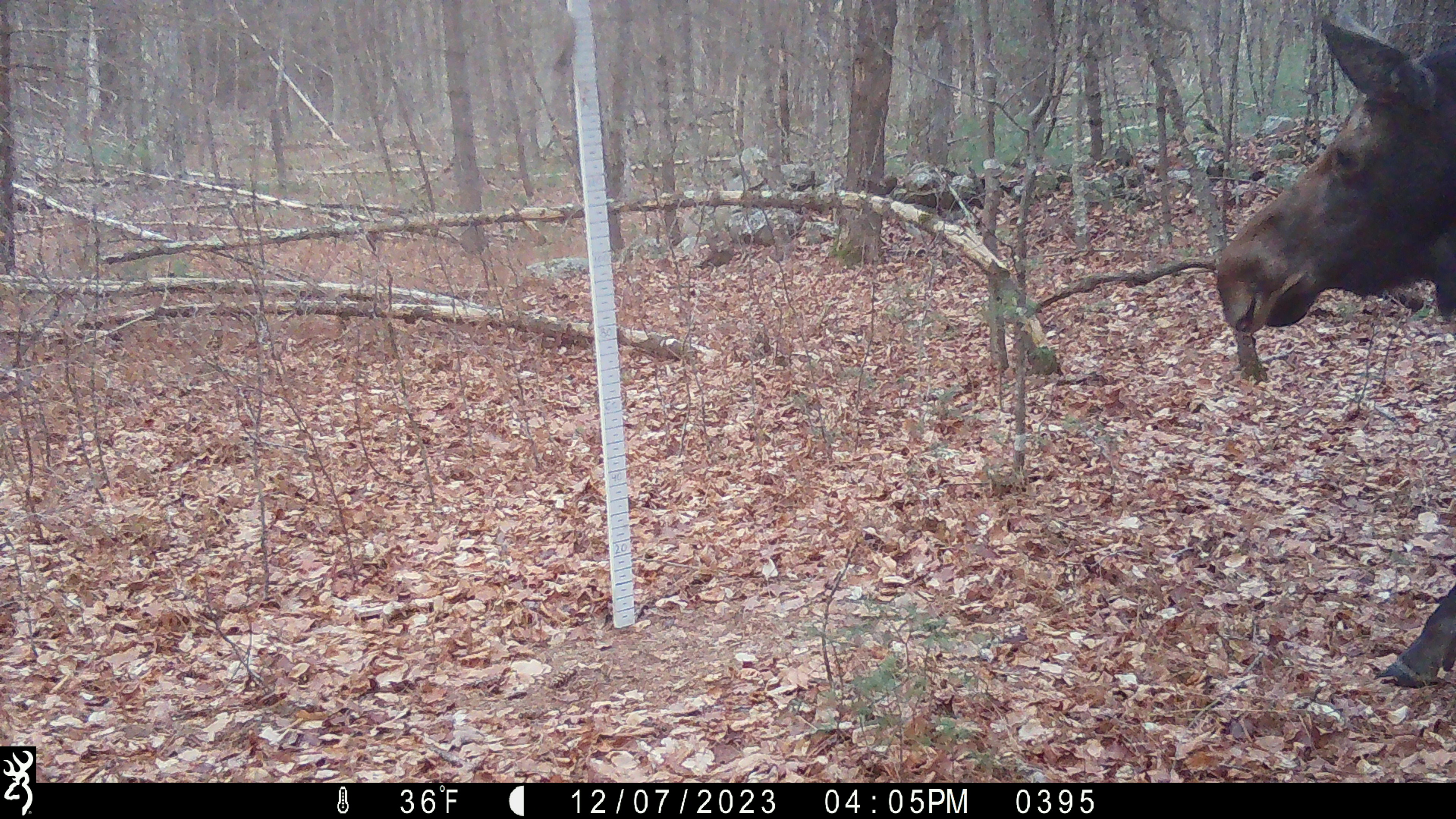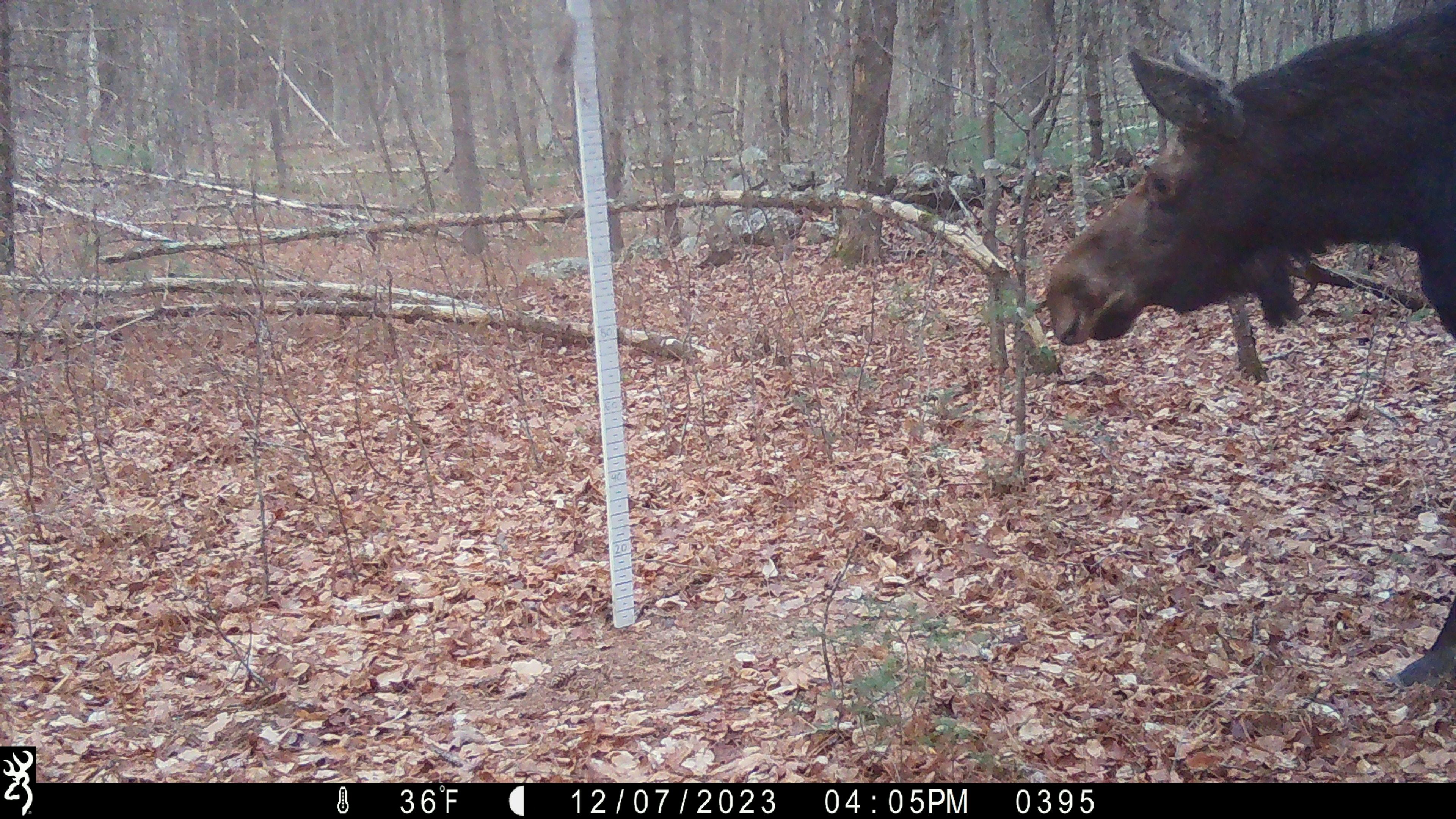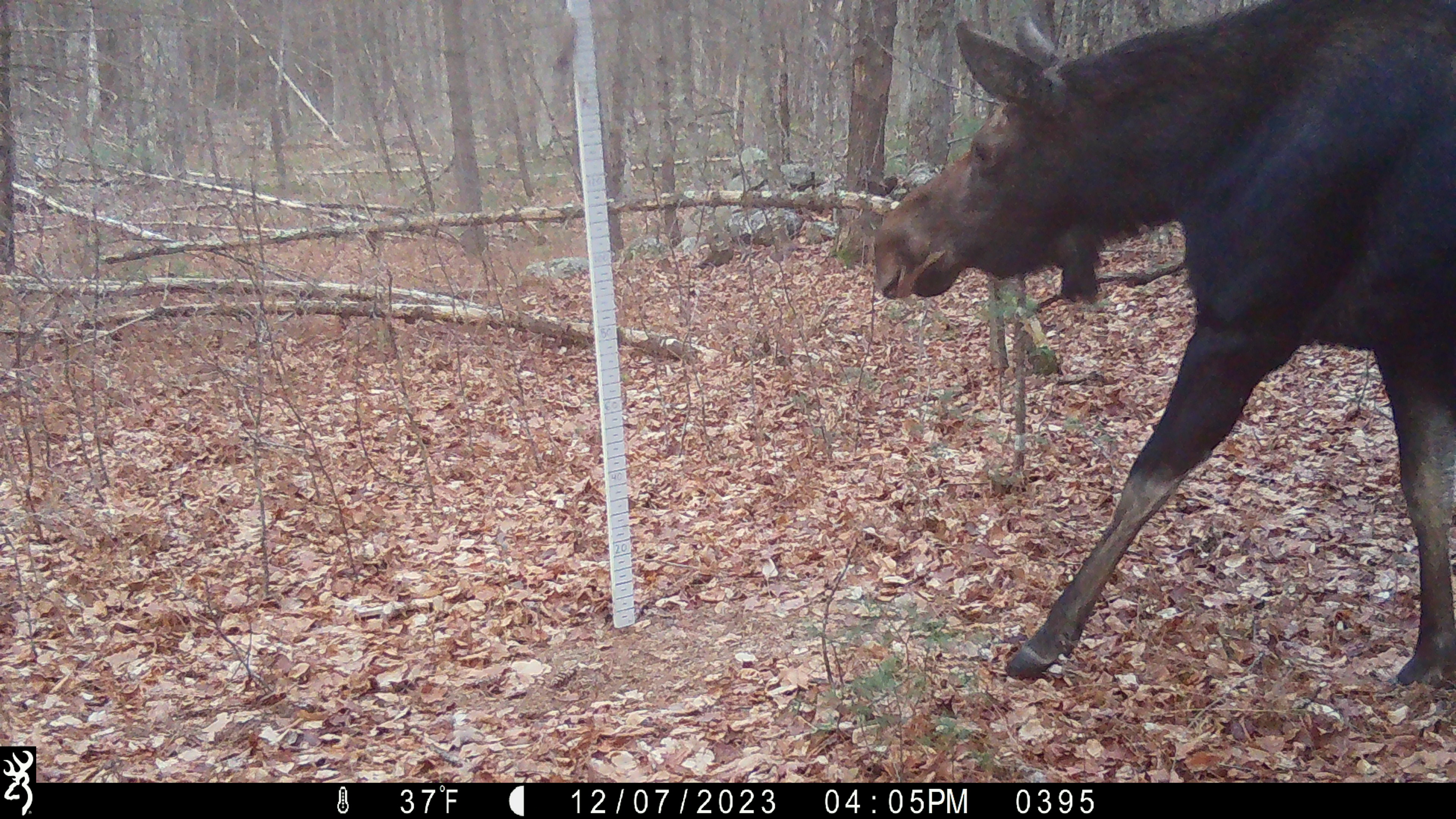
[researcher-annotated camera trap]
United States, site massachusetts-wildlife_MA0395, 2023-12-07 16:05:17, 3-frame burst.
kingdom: Animalia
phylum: Chordata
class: Mammalia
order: Artiodactyla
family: Cervidae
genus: Alces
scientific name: Alces alces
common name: moose